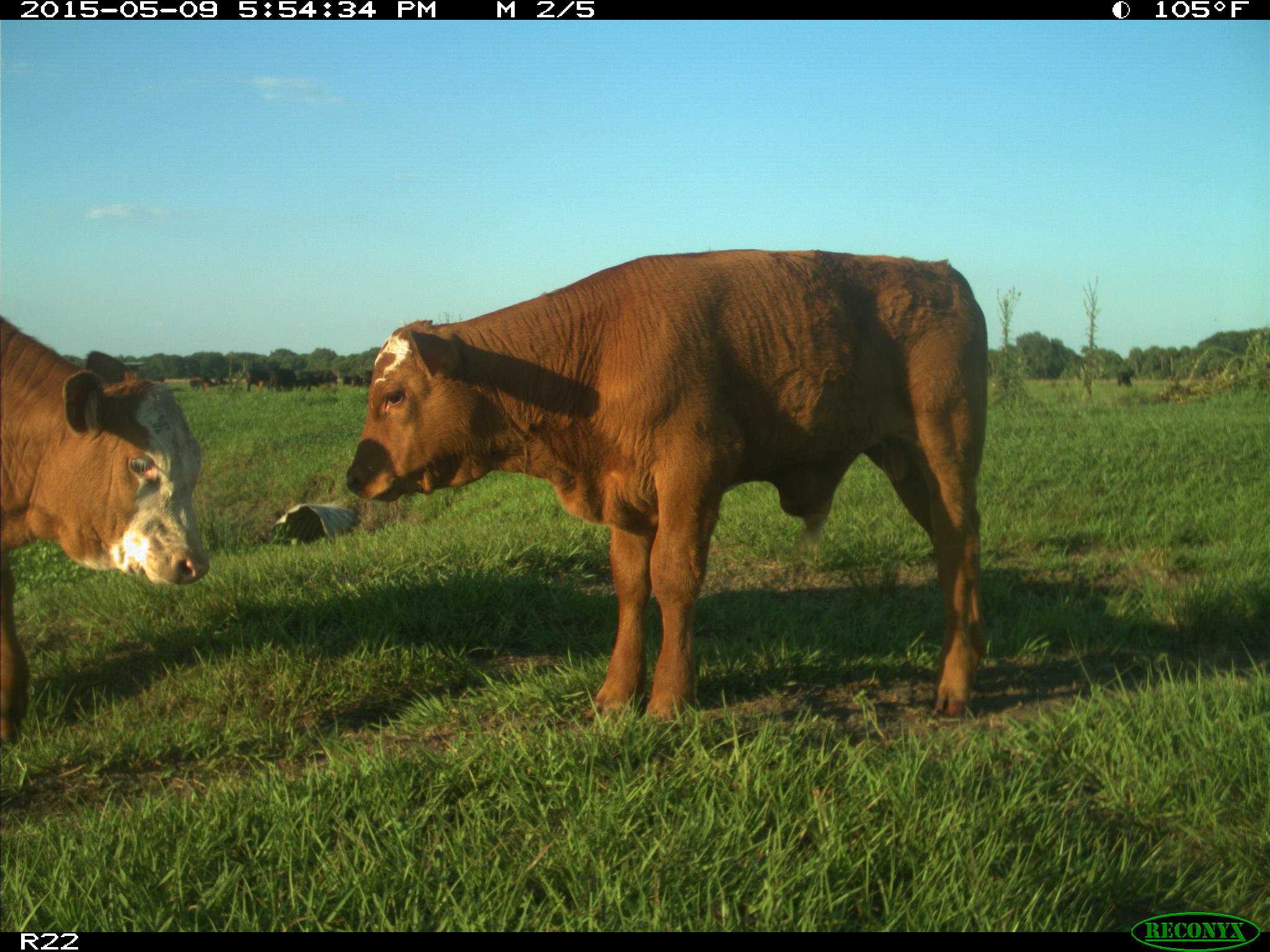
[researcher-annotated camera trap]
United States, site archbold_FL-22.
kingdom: Animalia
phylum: Chordata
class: Mammalia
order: Artiodactyla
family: Bovidae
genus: Bos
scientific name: Bos taurus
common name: domestic cow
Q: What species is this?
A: Bos taurus (domestic cow).